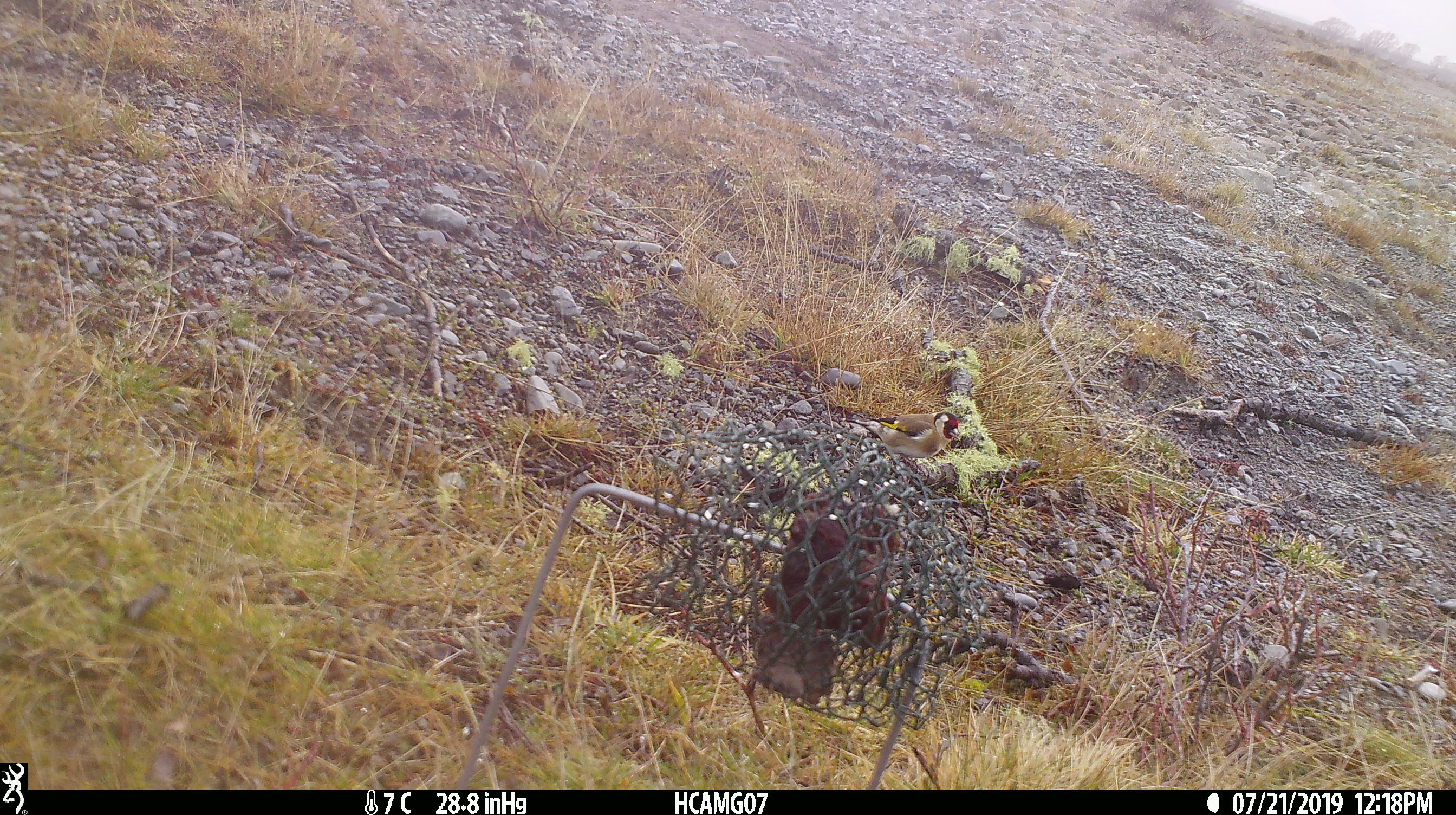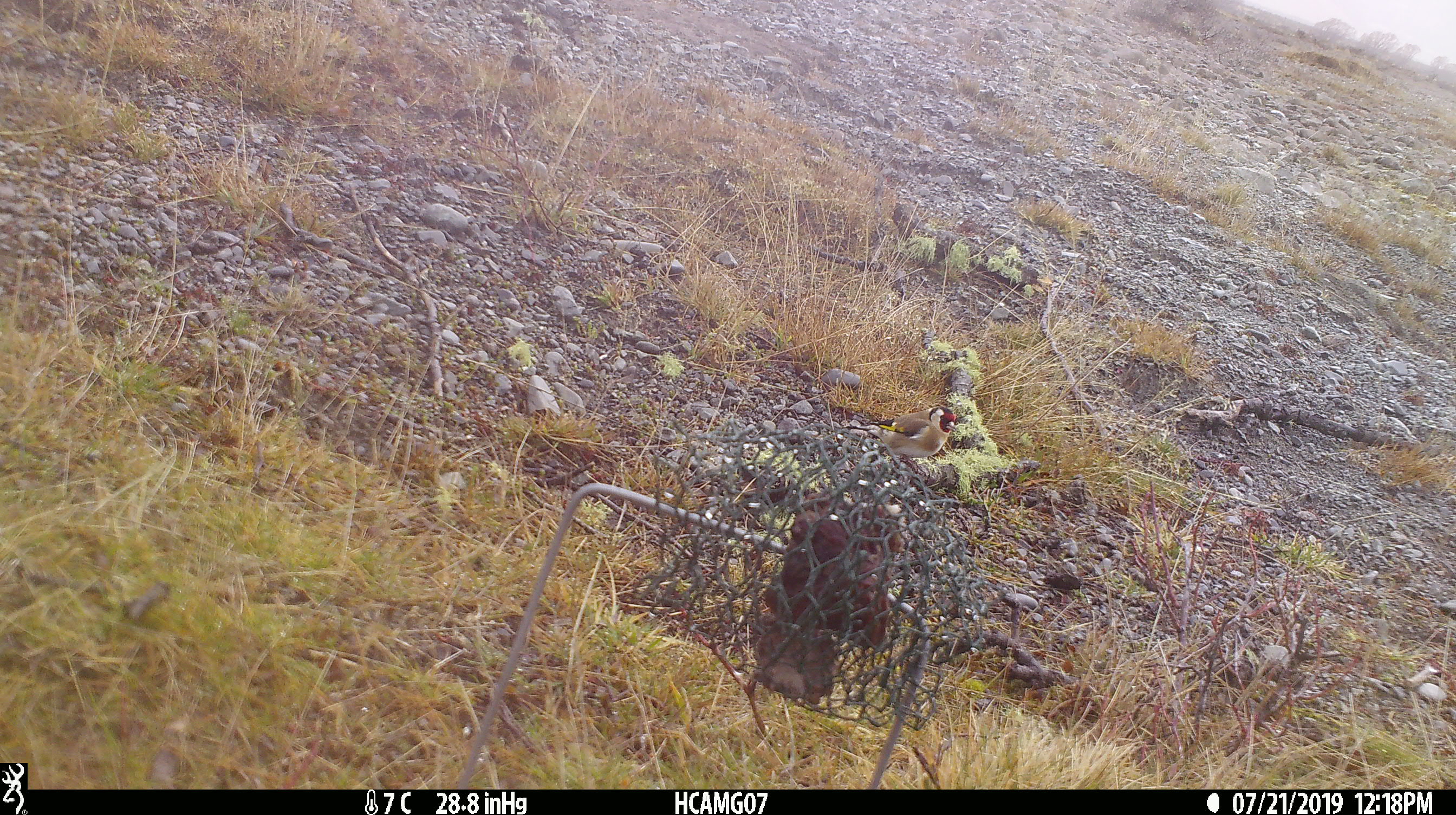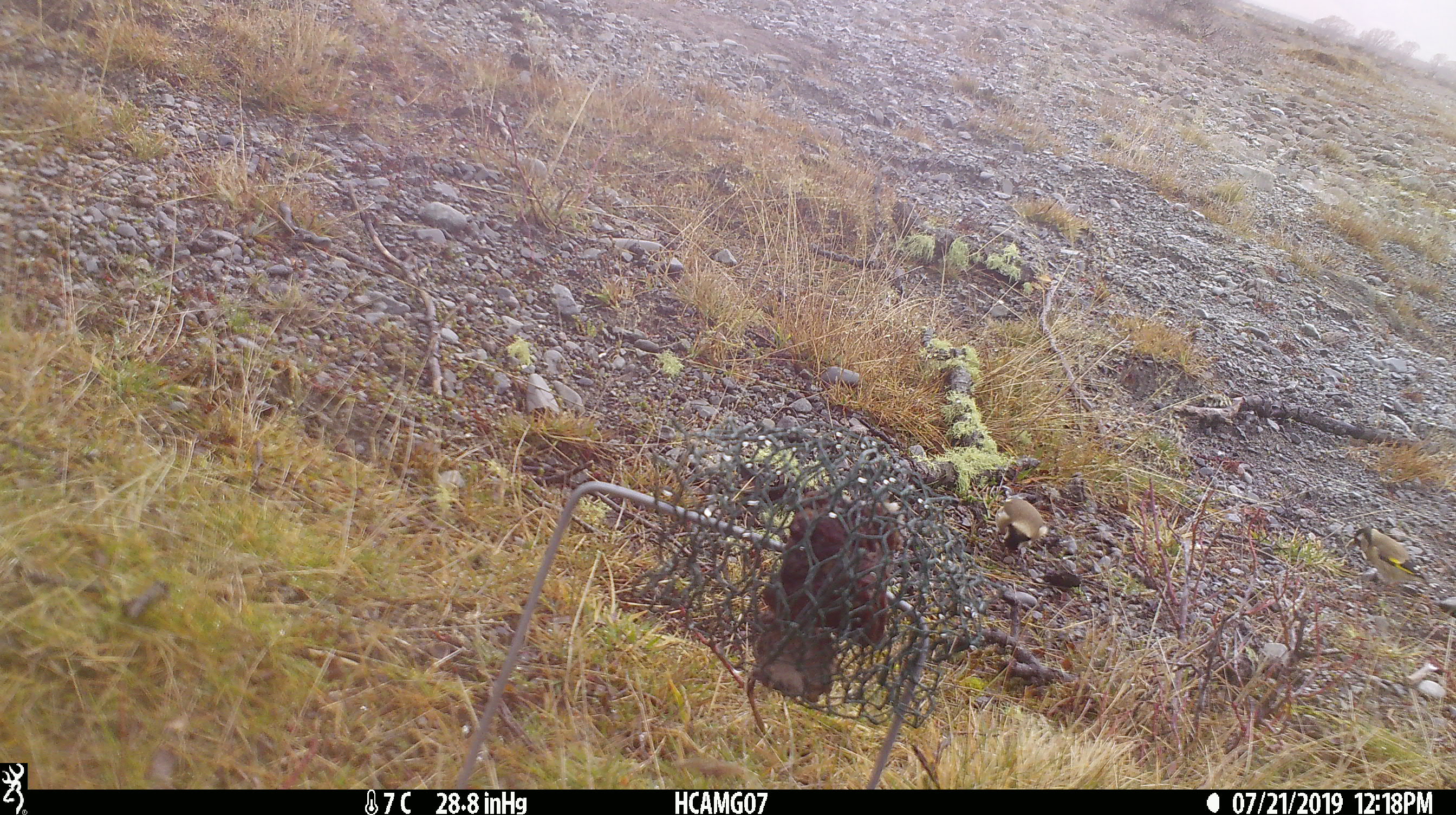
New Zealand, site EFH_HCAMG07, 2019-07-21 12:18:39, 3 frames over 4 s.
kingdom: Animalia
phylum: Chordata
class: Aves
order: Passeriformes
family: Fringillidae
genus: Carduelis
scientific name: Carduelis carduelis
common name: european goldfinch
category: goldfinch